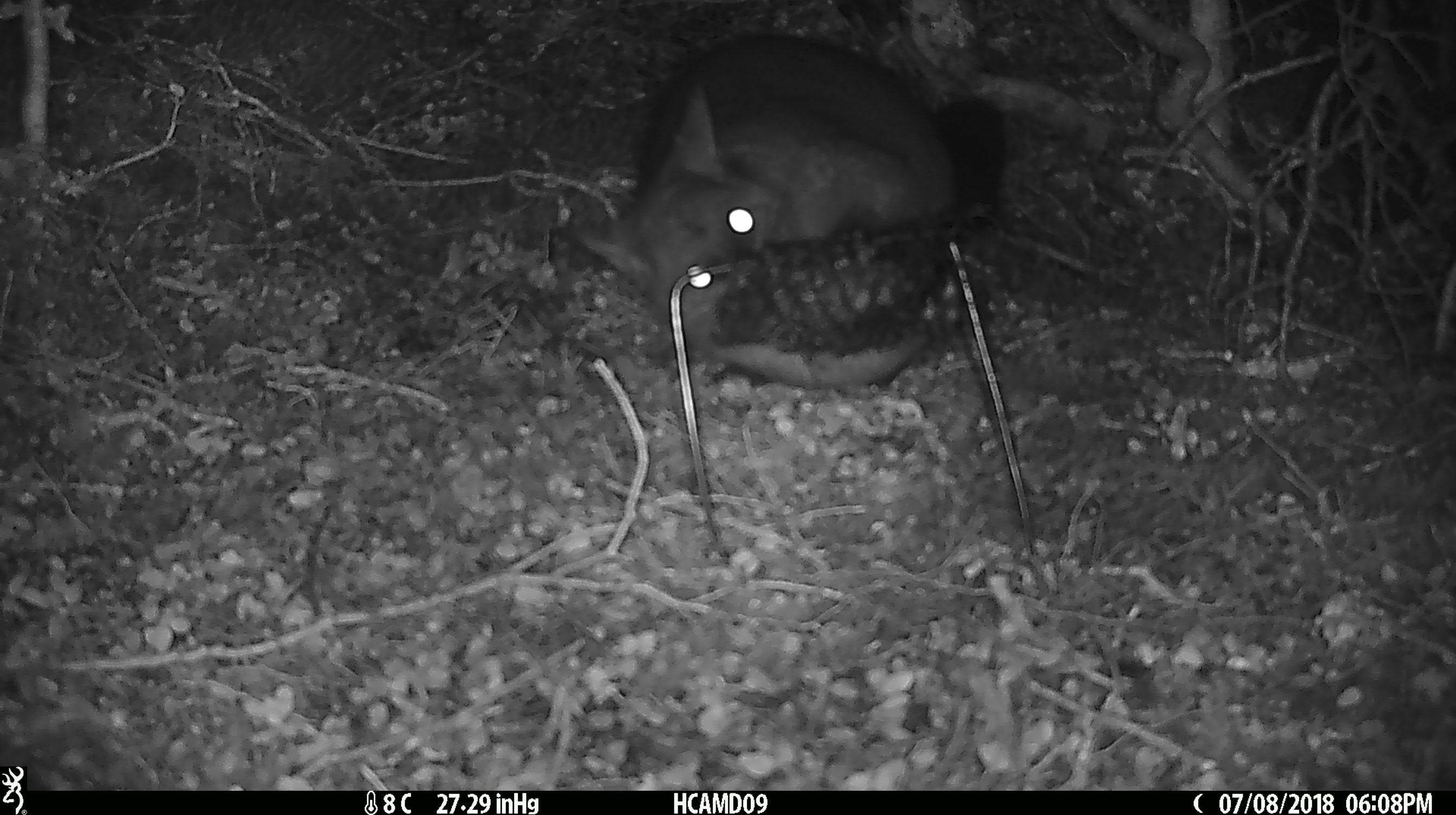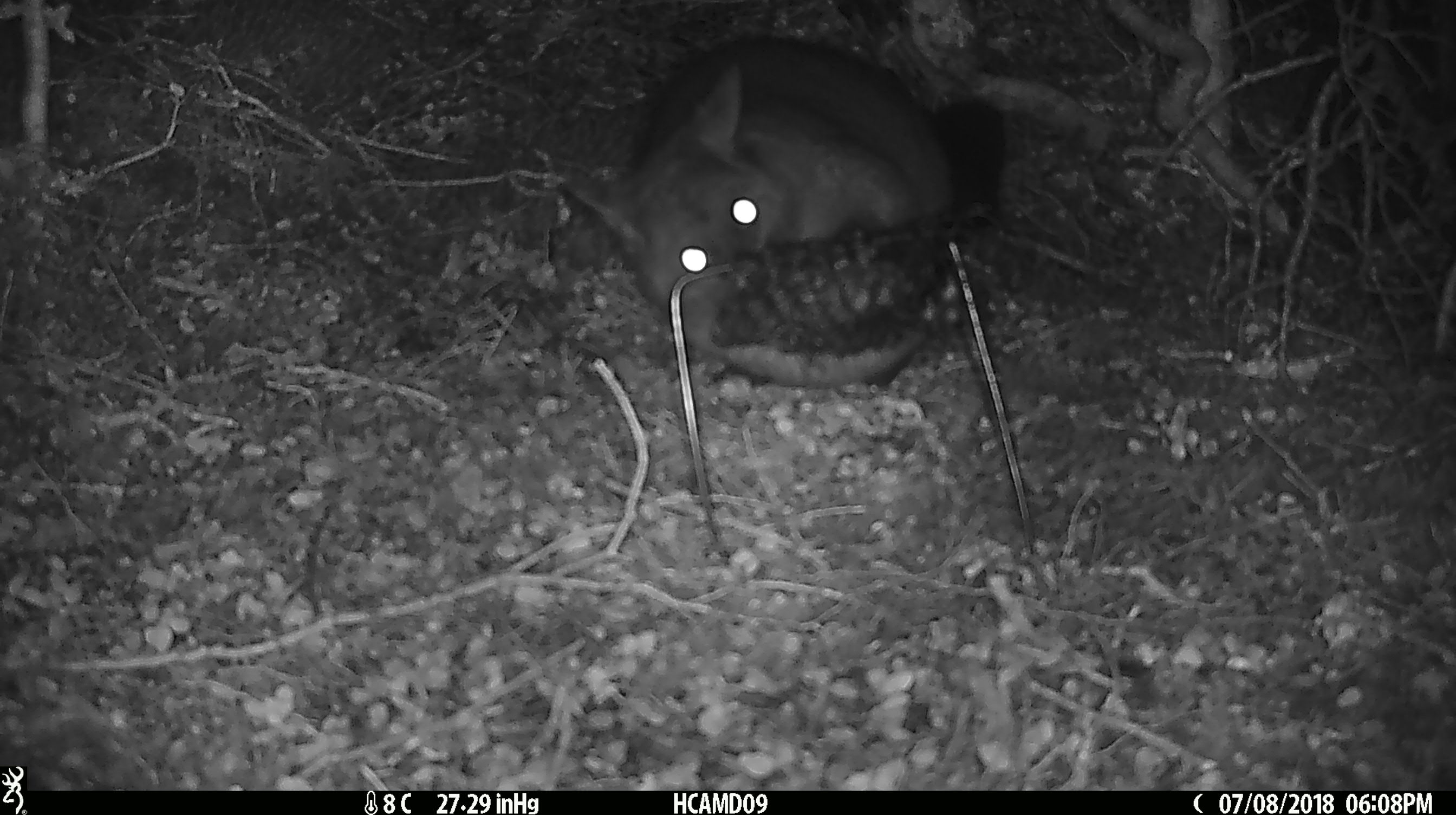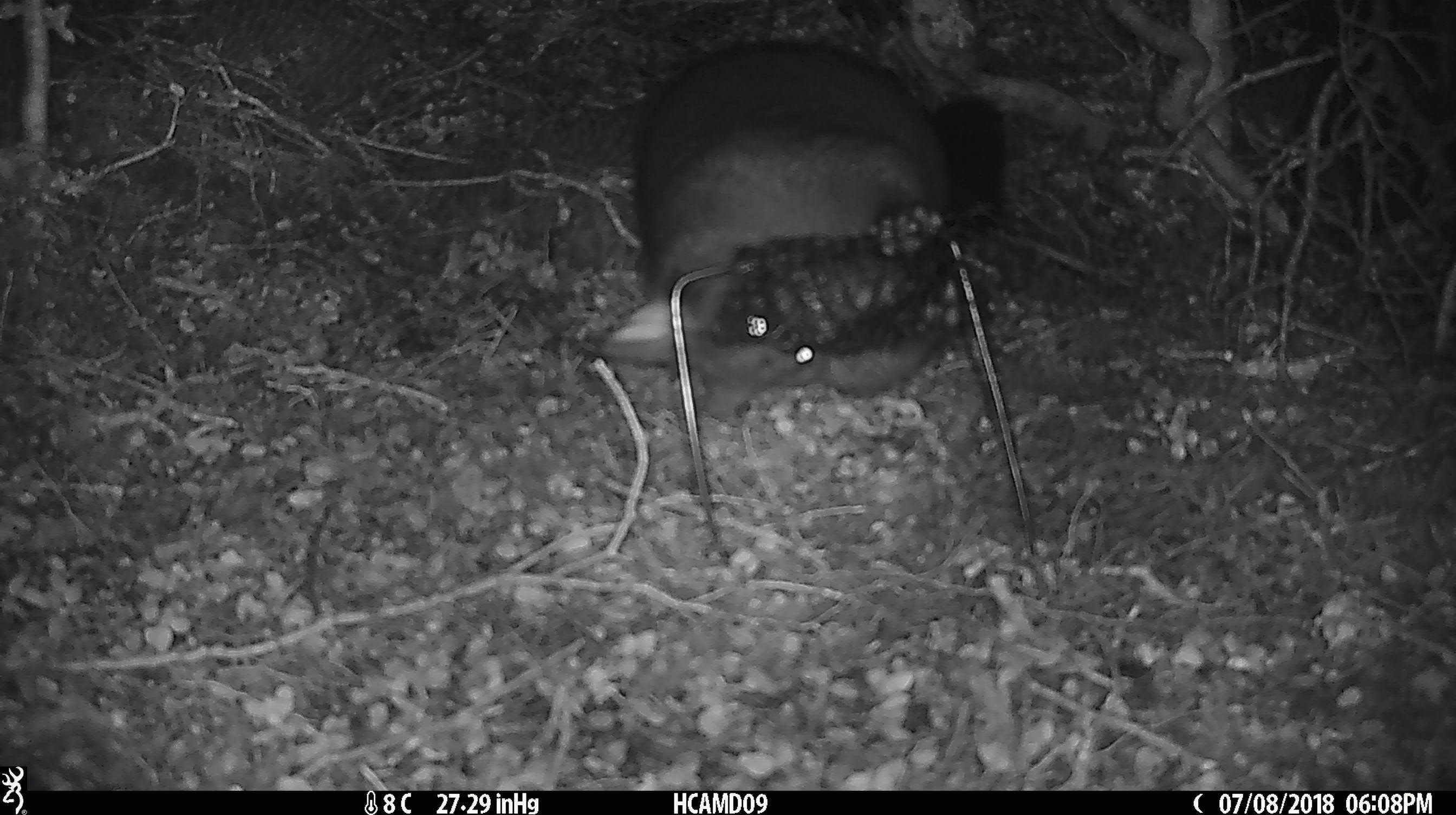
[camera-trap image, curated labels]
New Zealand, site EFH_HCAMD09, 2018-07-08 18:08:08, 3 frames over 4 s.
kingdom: Animalia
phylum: Chordata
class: Mammalia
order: Diprotodontia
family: Phalangeridae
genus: Trichosurus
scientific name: Trichosurus vulpecula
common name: common brushtail possum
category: possum